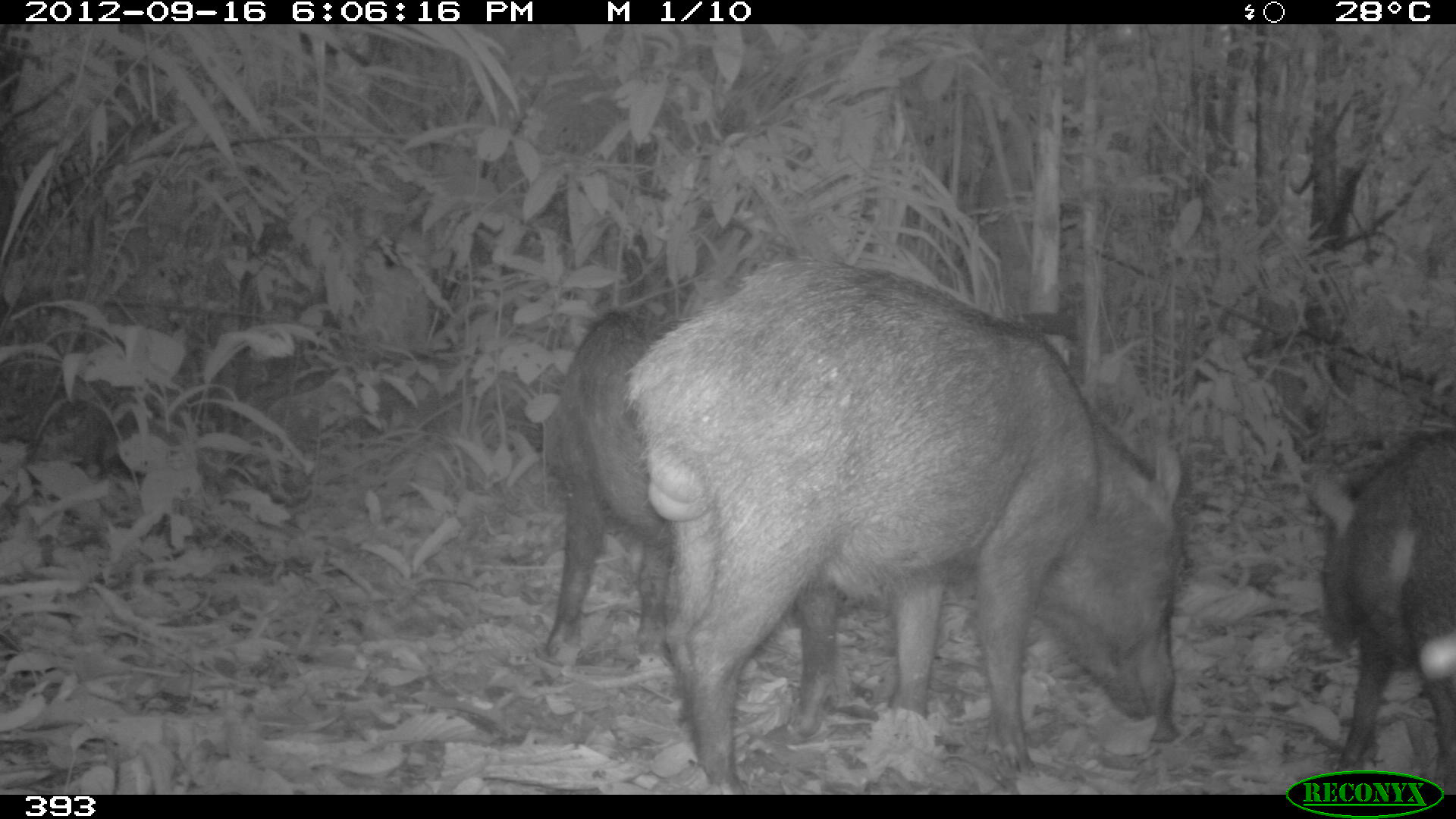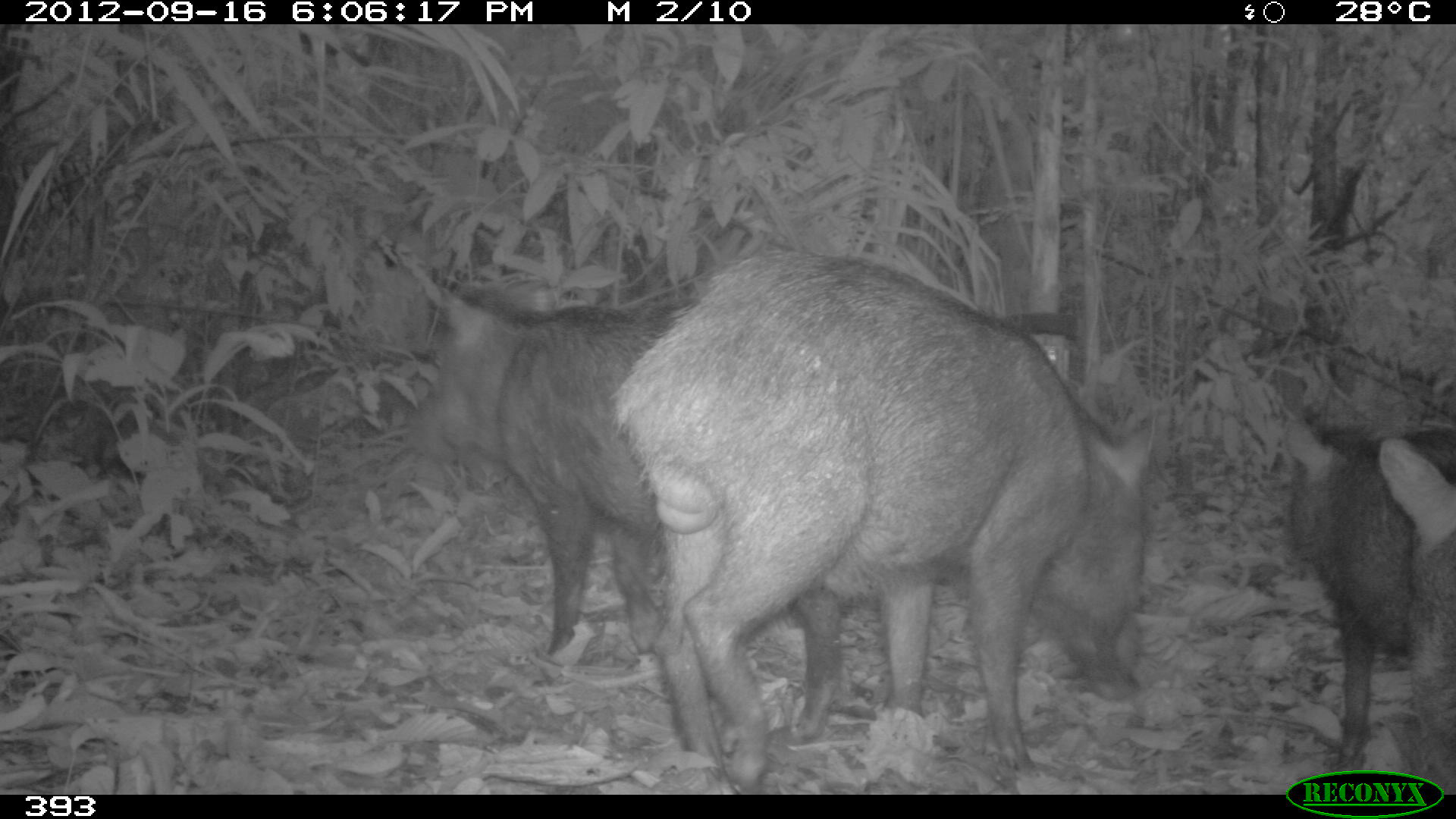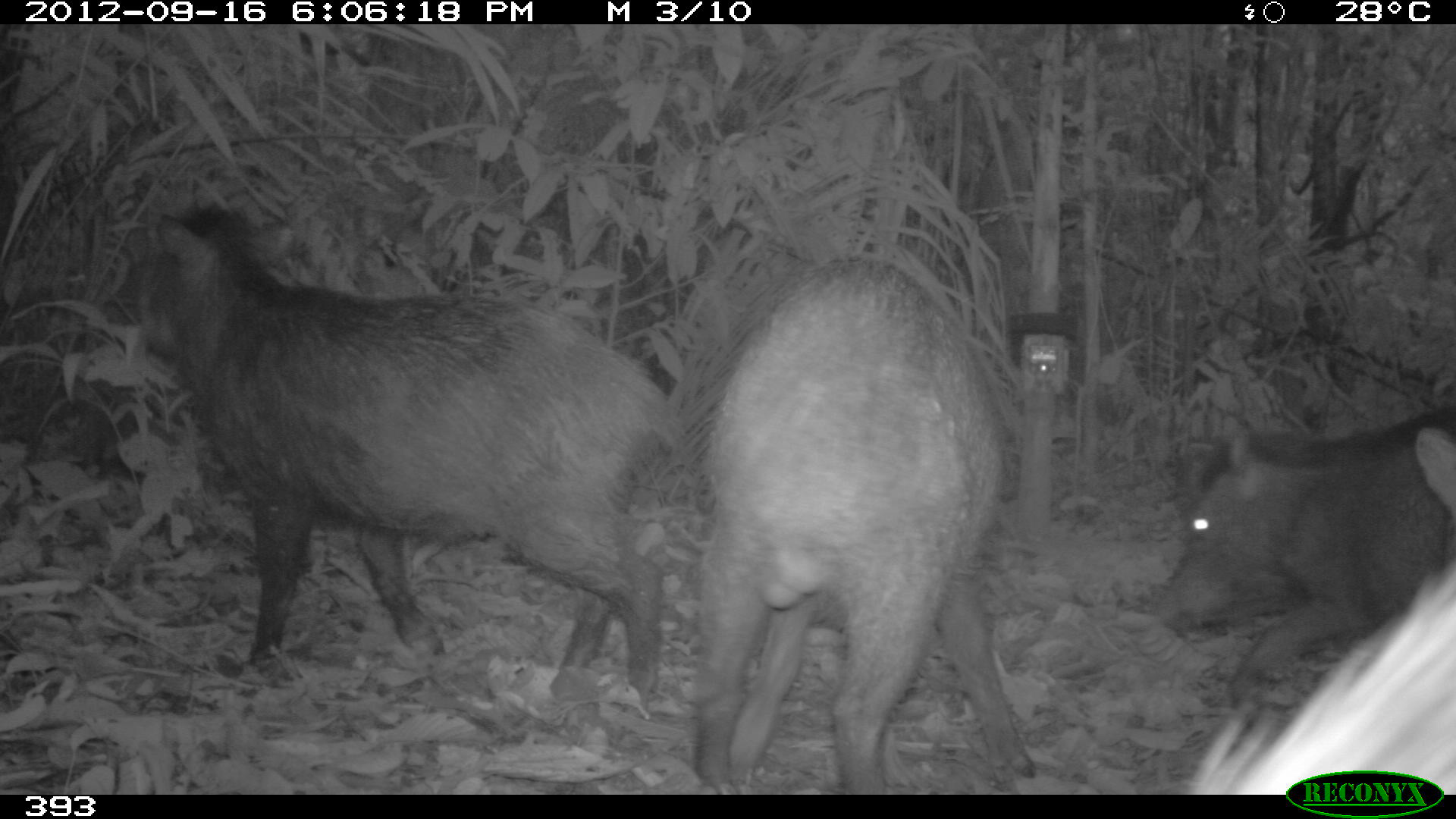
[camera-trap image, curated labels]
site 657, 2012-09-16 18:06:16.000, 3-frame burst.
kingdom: Animalia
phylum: Chordata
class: Mammalia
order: Artiodactyla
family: Tayassuidae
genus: Tayassu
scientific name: Tayassu pecari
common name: white-lipped peccary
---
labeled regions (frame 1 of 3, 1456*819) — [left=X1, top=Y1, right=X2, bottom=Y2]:
tayassu pecari: [left=620, top=255, right=1184, bottom=795]; [left=1299, top=425, right=1456, bottom=795]; [left=533, top=308, right=697, bottom=660]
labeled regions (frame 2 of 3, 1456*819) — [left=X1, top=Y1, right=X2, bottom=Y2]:
tayassu pecari: [left=610, top=249, right=1158, bottom=790]; [left=404, top=267, right=677, bottom=654]; [left=1275, top=405, right=1451, bottom=769]; [left=1372, top=431, right=1456, bottom=758]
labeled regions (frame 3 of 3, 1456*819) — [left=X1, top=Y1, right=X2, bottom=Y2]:
tayassu pecari: [left=64, top=212, right=682, bottom=701]; [left=680, top=252, right=1023, bottom=790]; [left=1161, top=549, right=1453, bottom=795]; [left=1162, top=405, right=1451, bottom=644]